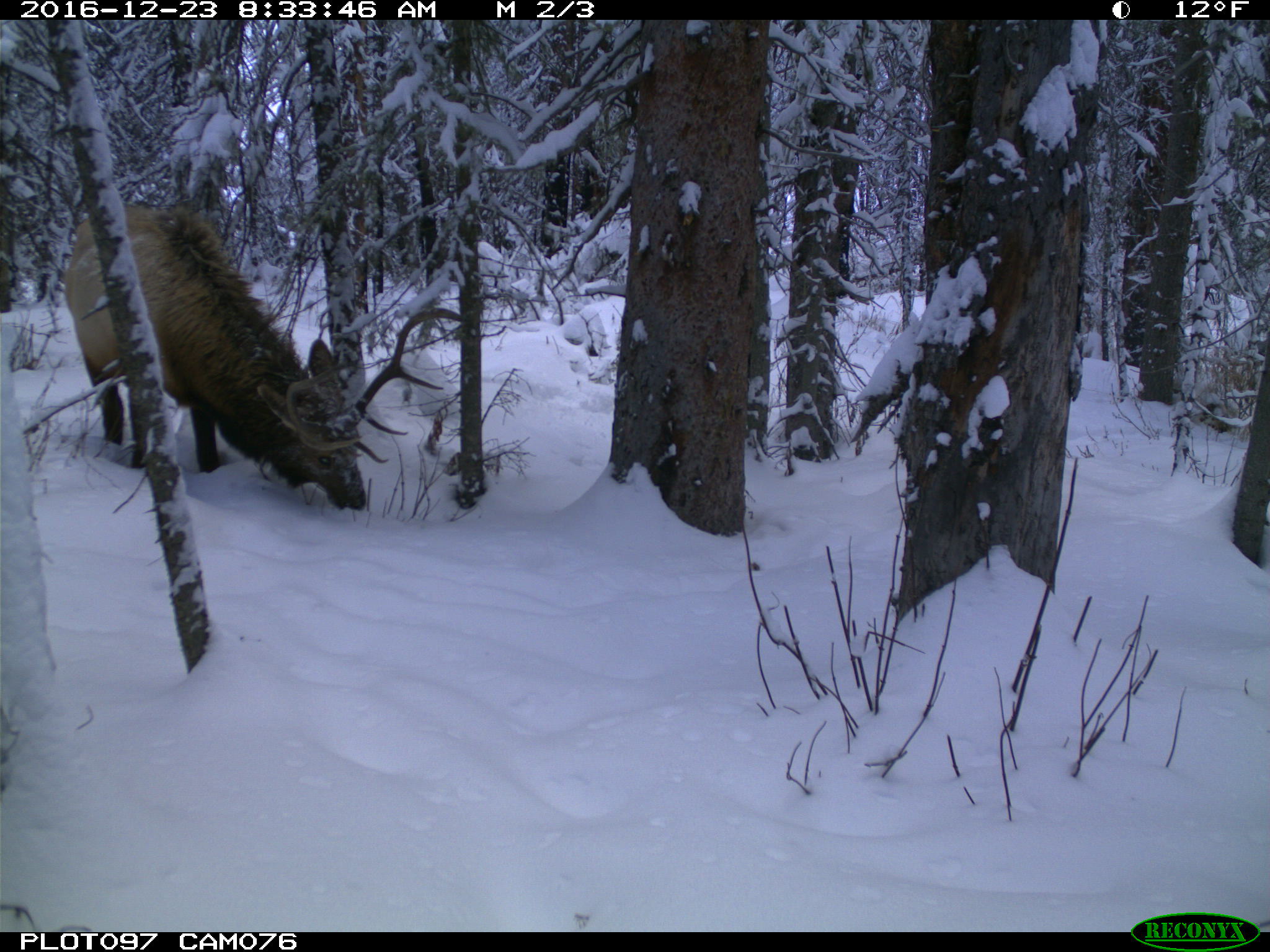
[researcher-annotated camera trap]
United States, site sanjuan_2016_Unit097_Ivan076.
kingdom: Animalia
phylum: Chordata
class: Mammalia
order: Artiodactyla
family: Cervidae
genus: Cervus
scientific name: Cervus elaphus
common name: red deer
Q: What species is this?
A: Cervus elaphus (red deer).